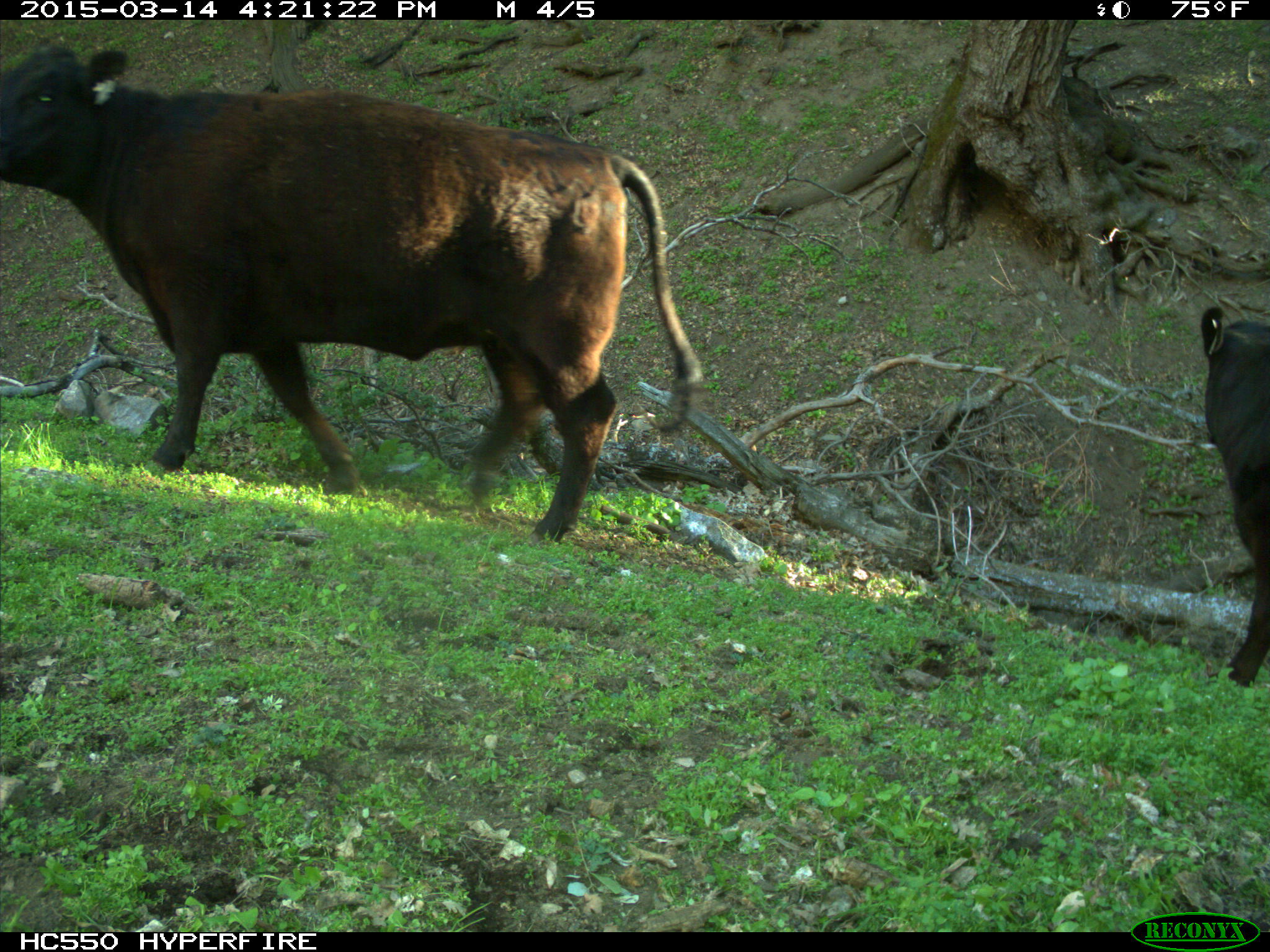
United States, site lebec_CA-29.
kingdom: Animalia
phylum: Chordata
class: Mammalia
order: Artiodactyla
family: Bovidae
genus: Bos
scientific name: Bos taurus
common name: domestic cow